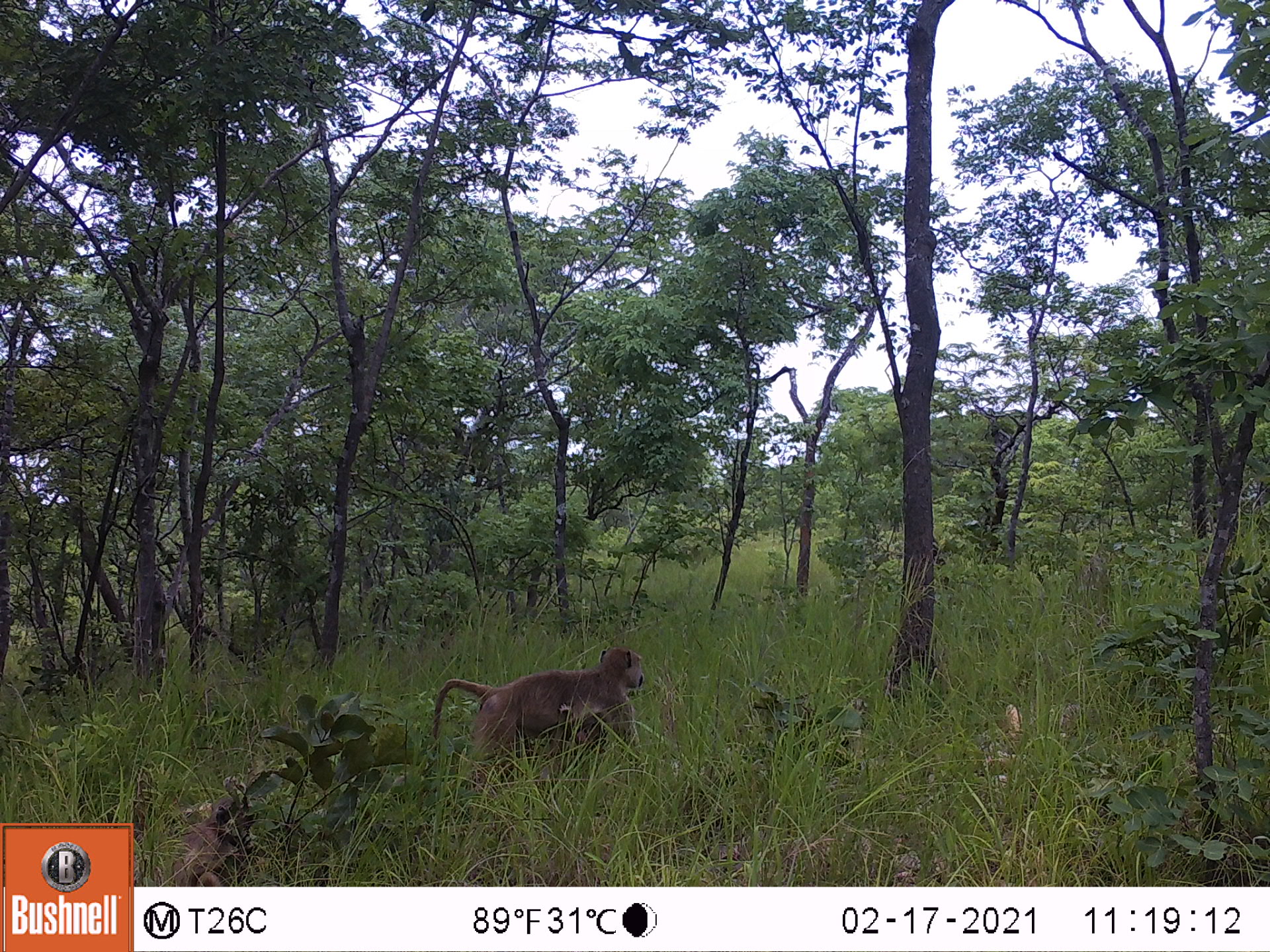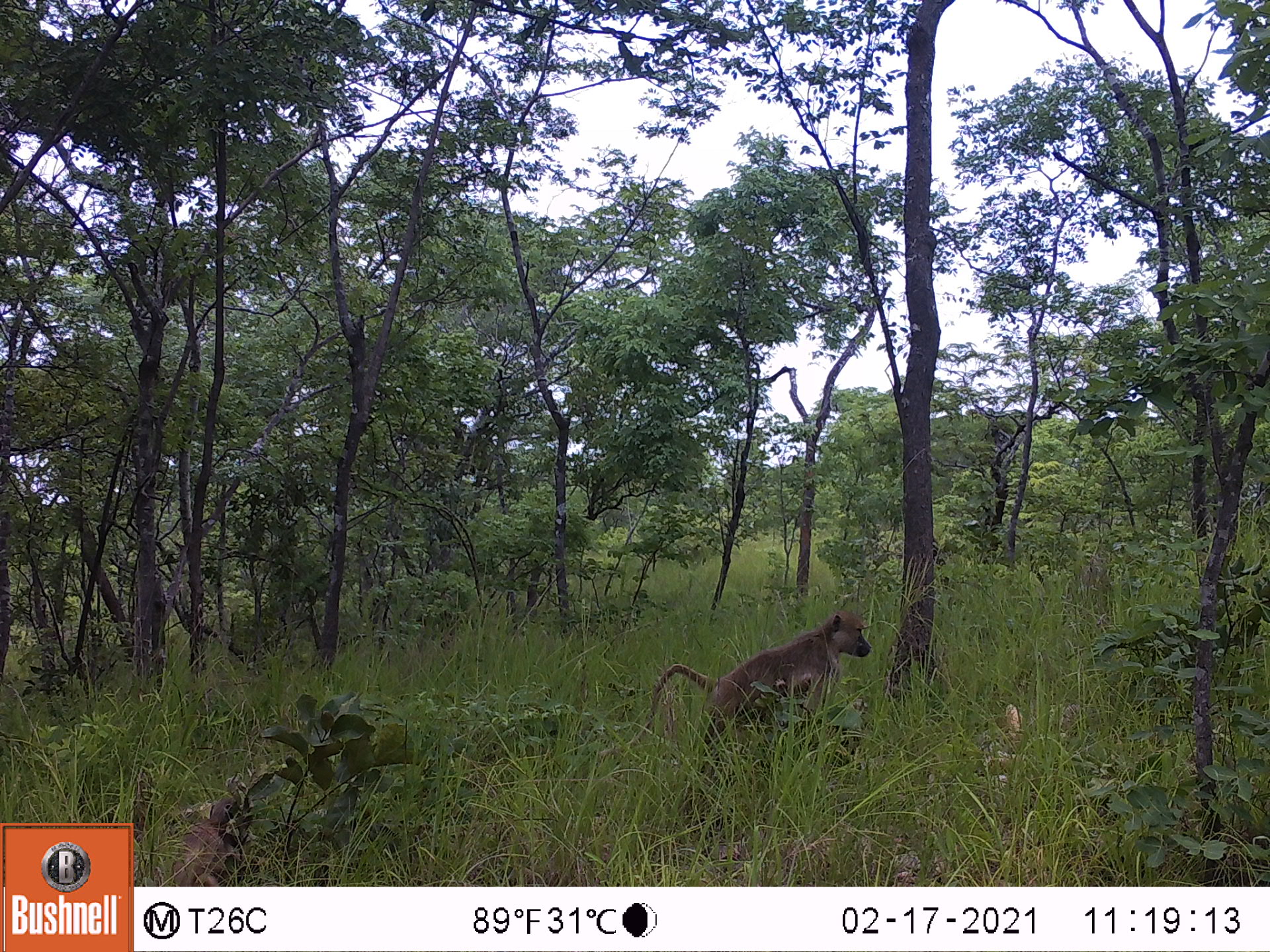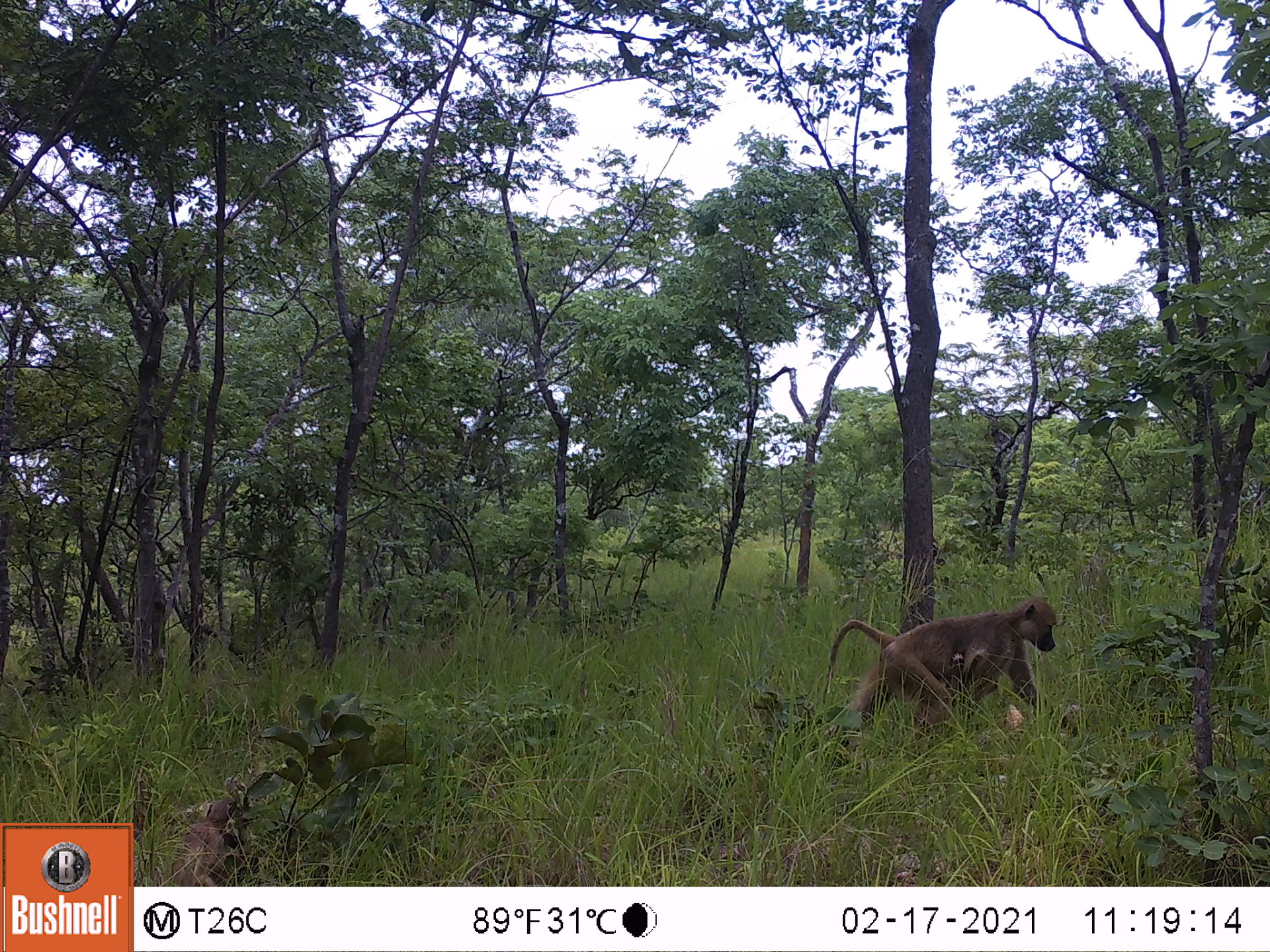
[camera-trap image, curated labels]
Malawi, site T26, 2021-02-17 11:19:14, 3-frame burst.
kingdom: Animalia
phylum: Chordata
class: Mammalia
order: Primates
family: Cercopithecidae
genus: Papio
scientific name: Papio cynocephalus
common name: yellow baboon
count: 2